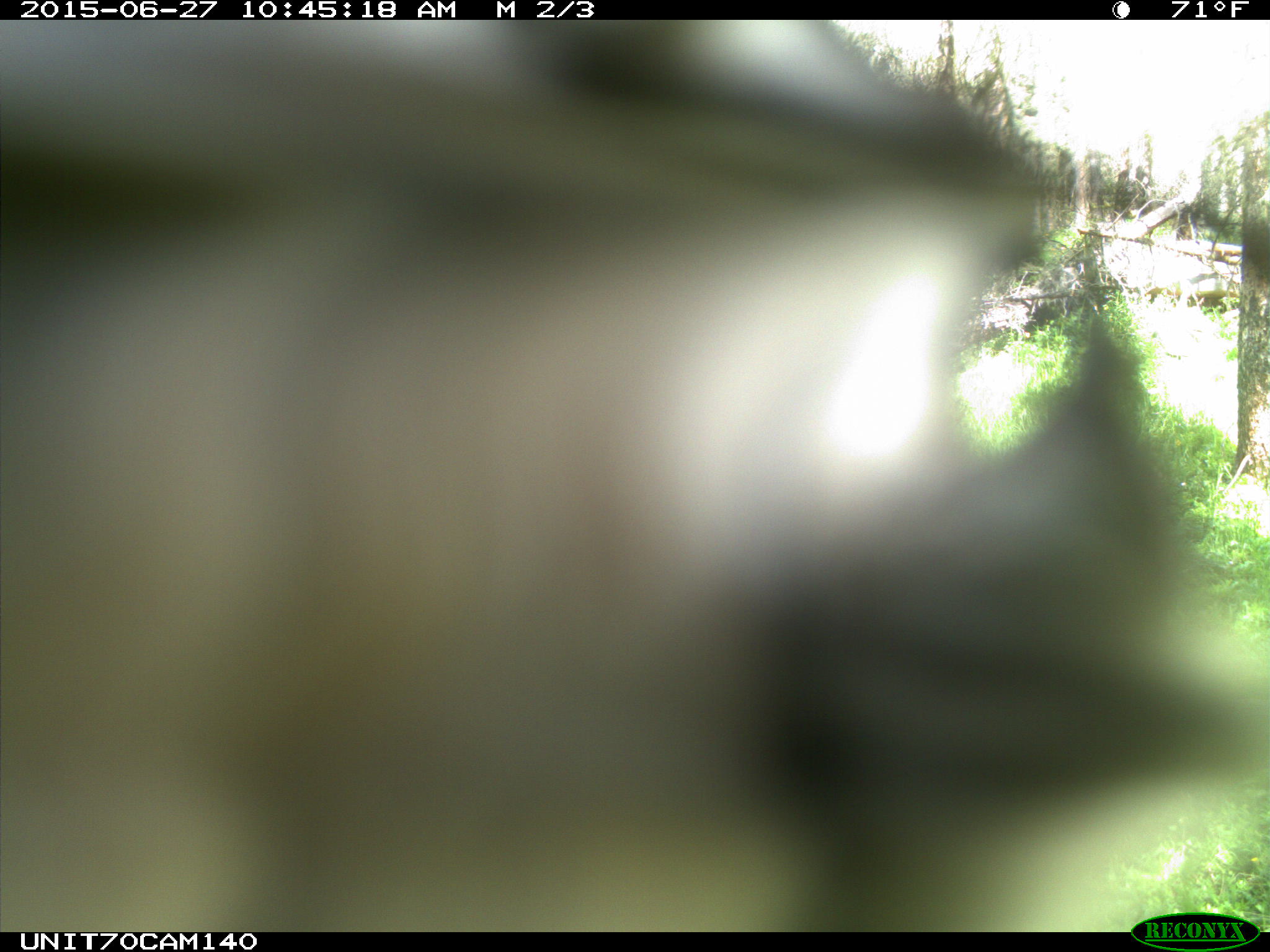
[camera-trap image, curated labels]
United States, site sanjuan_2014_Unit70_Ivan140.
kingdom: Animalia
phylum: Chordata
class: Aves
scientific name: Aves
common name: birds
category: unidentified bird